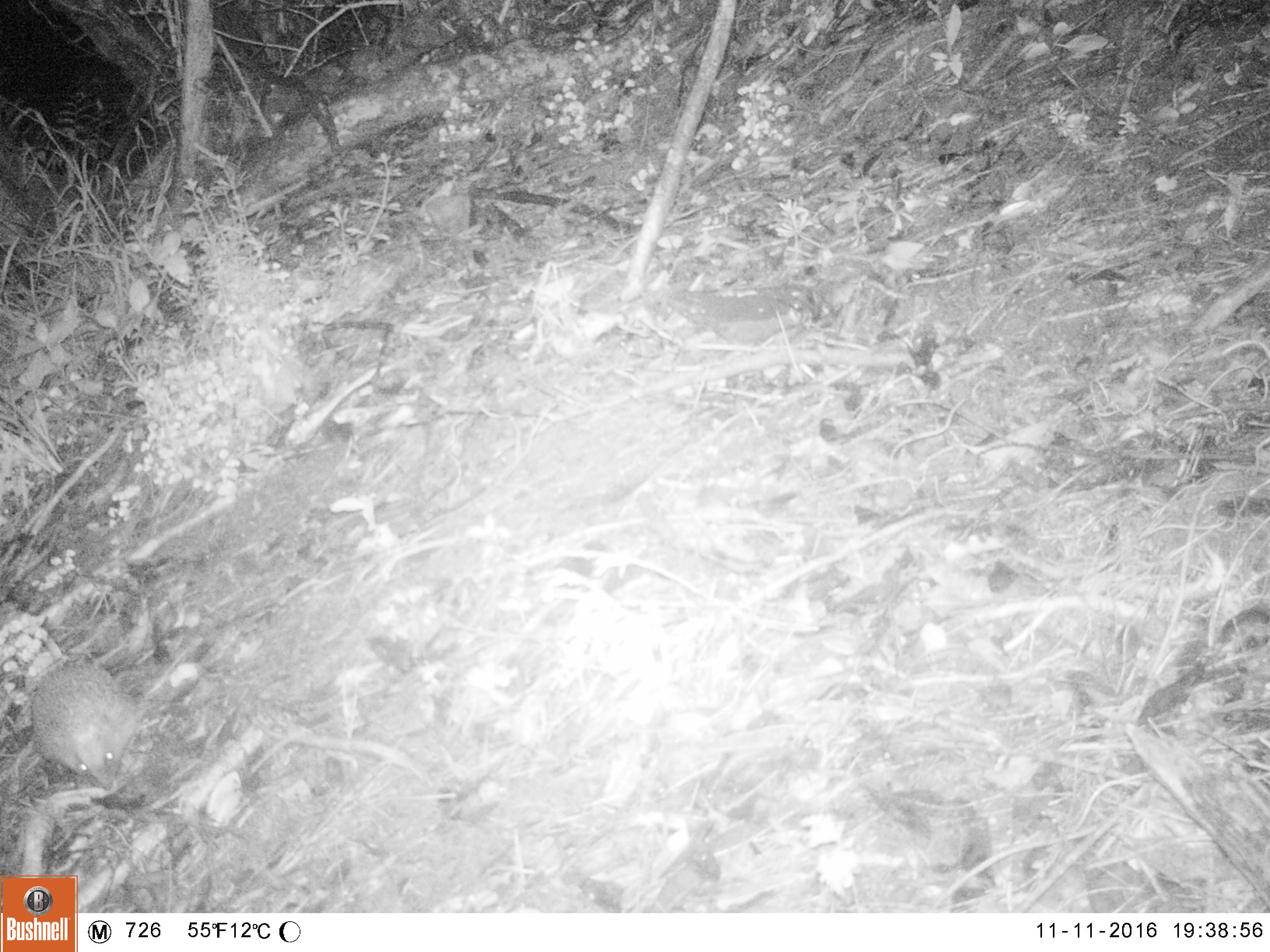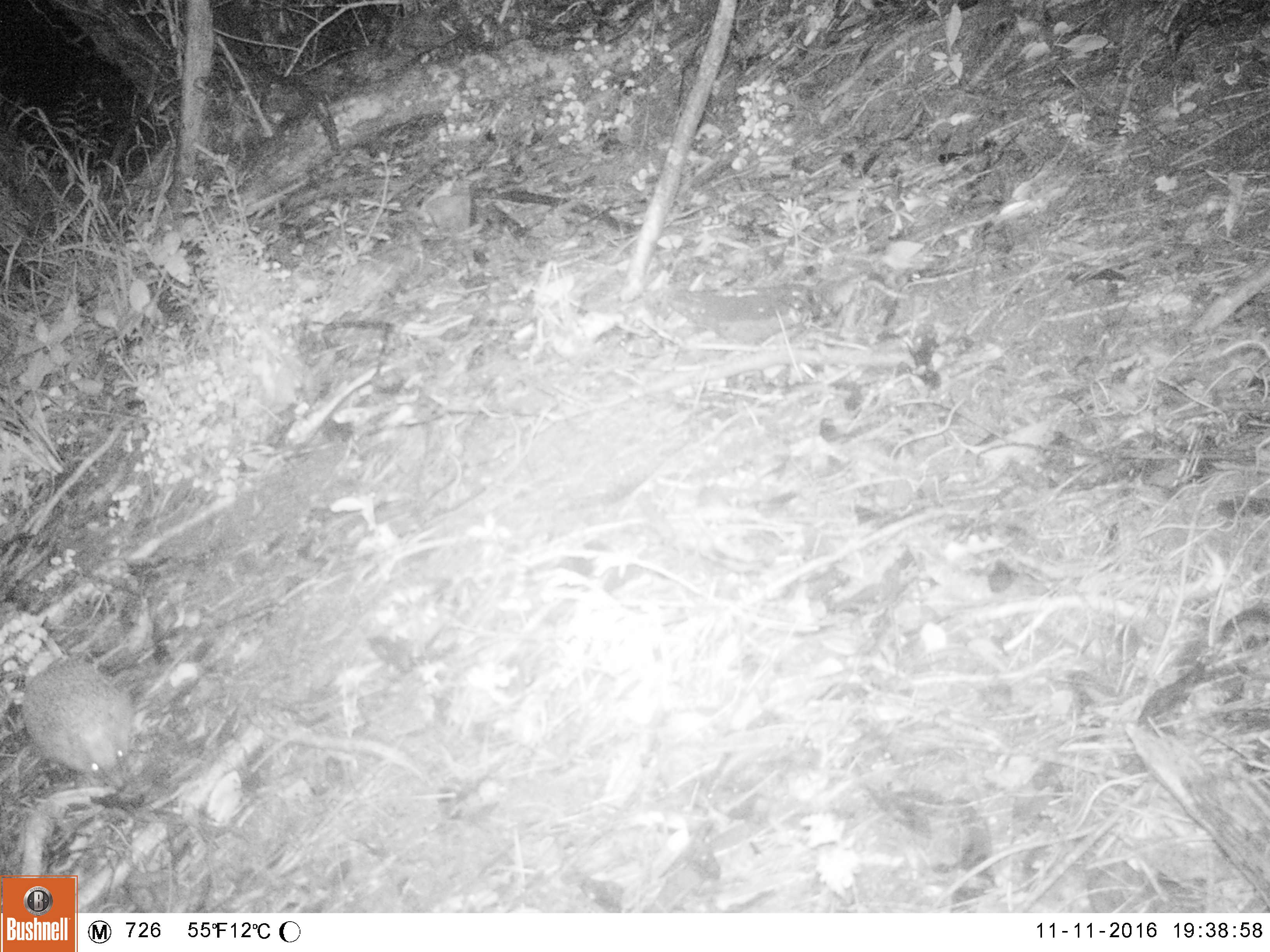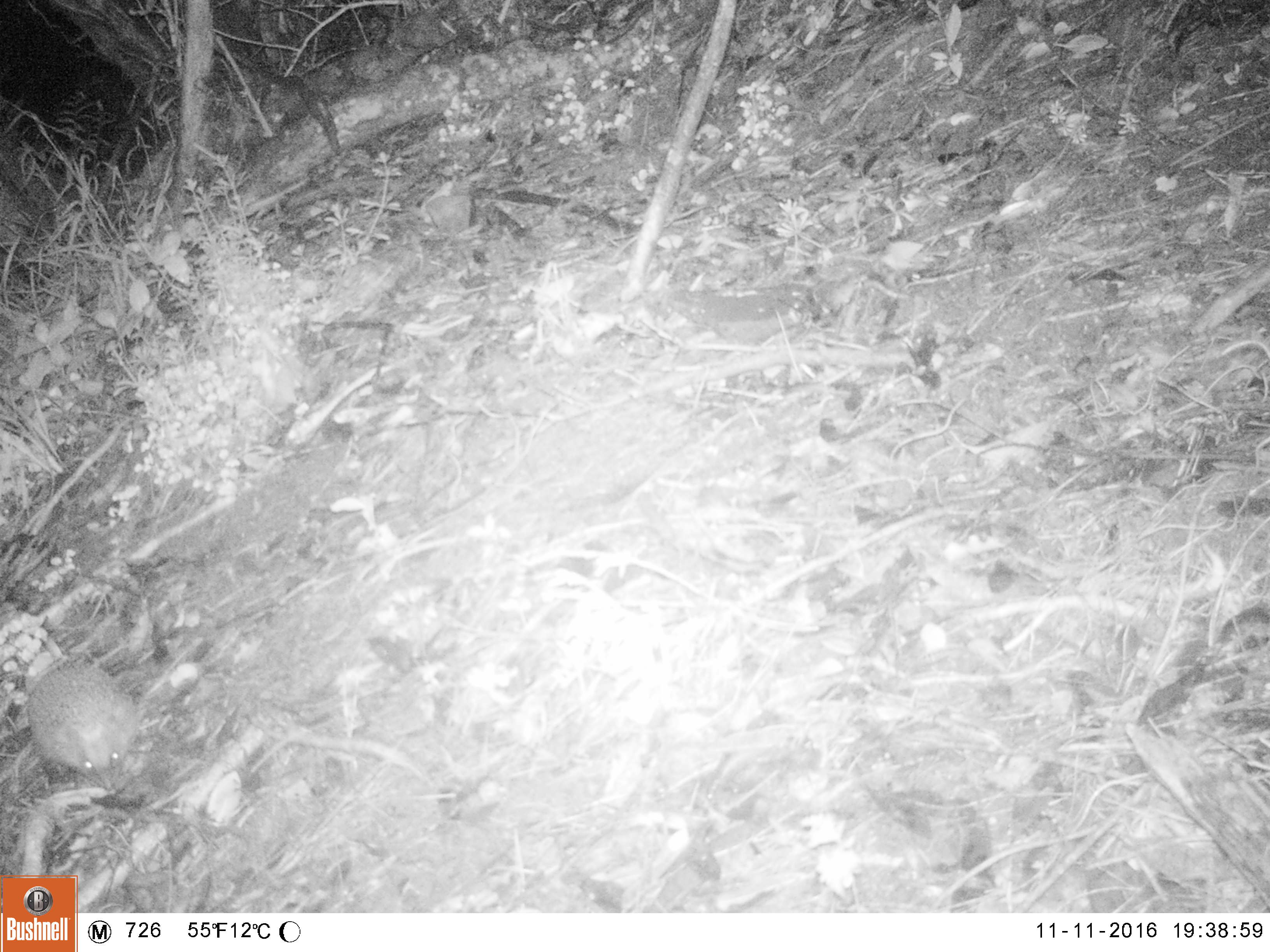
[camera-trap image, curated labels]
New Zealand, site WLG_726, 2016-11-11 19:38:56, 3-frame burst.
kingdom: Animalia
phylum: Chordata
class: Mammalia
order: Eulipotyphla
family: Erinaceidae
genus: Erinaceus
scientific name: Erinaceus europaeus europaeus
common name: european hedgehog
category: hedgehog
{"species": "hedgehog (european hedgehog) (Erinaceus europaeus europaeus)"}